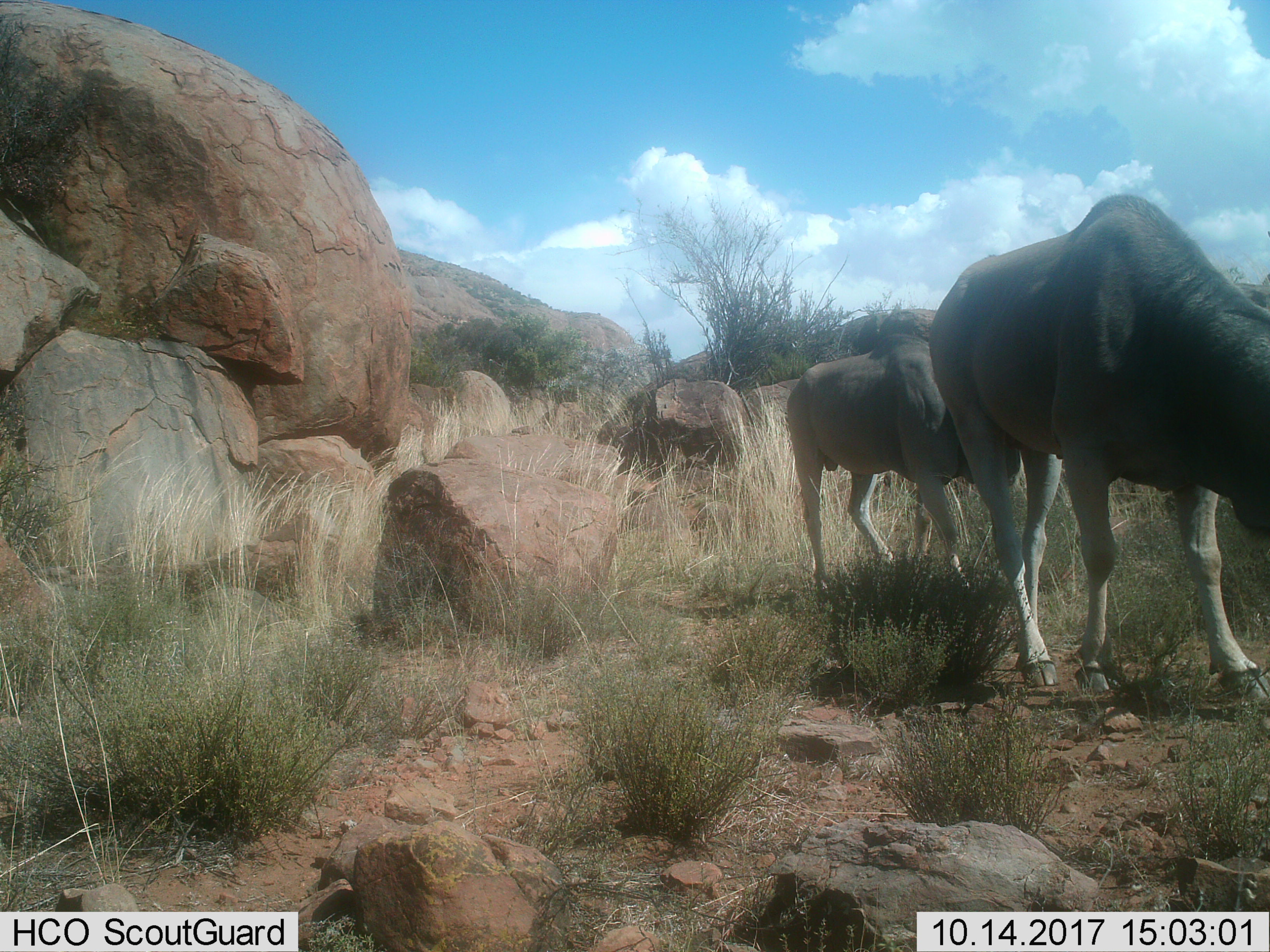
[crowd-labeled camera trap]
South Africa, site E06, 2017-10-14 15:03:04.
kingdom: Animalia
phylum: Chordata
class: Mammalia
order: Artiodactyla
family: Bovidae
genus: Tragelaphus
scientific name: Tragelaphus oryx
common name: eland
Eland (Tragelaphus oryx), count 2. Behavior (volunteer vote fractions): standing 0%, resting 0%, moving 100%, interacting 0%. Young present (vote fraction): 17%. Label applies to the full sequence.